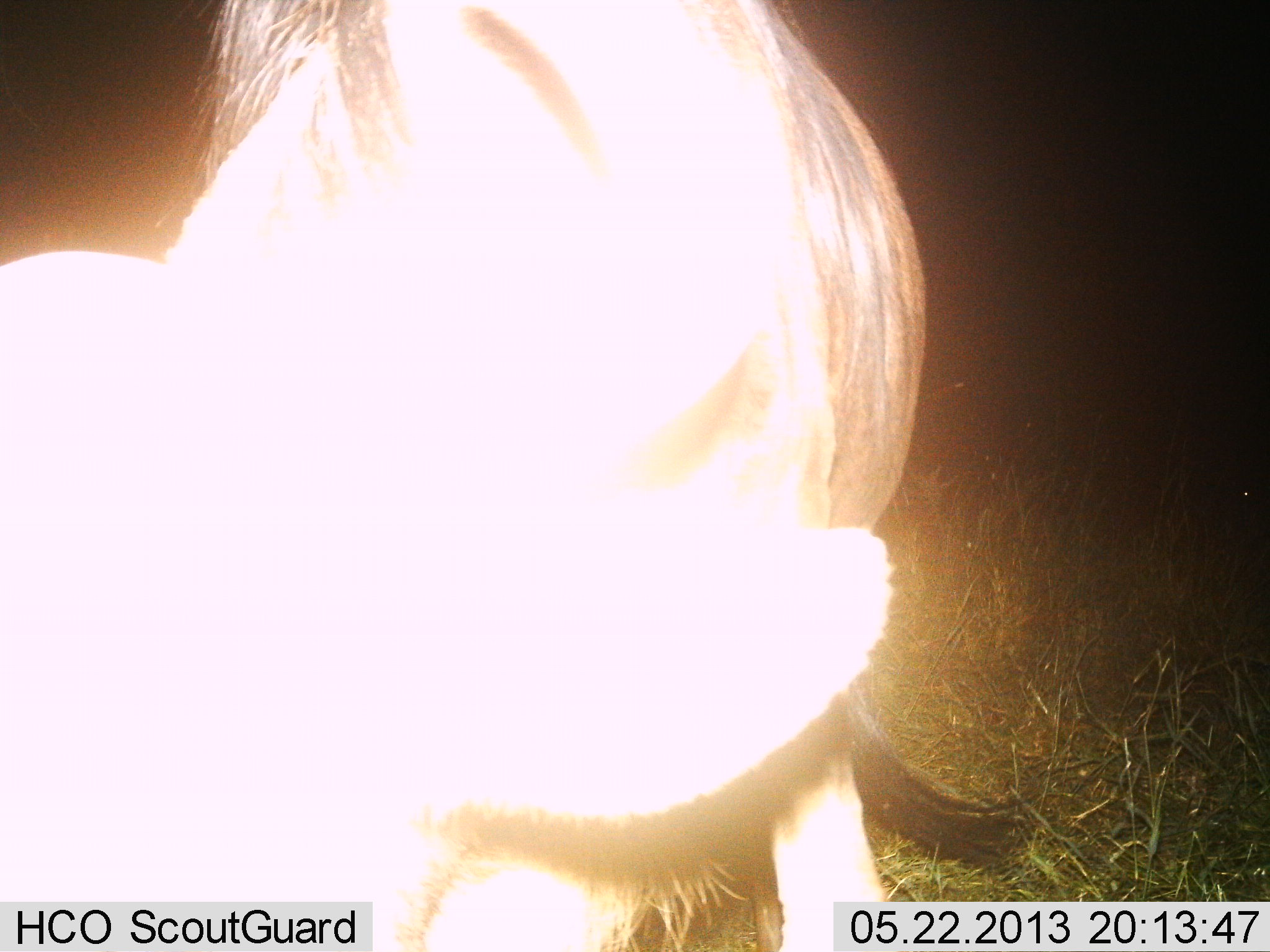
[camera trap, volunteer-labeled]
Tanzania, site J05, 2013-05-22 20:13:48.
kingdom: Animalia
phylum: Chordata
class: Mammalia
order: Artiodactyla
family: Bovidae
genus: Connochaetes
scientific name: Connochaetes taurinus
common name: blue wildebeest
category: wildebeest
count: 1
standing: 70%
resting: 4%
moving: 9%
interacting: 0%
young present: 4%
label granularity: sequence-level